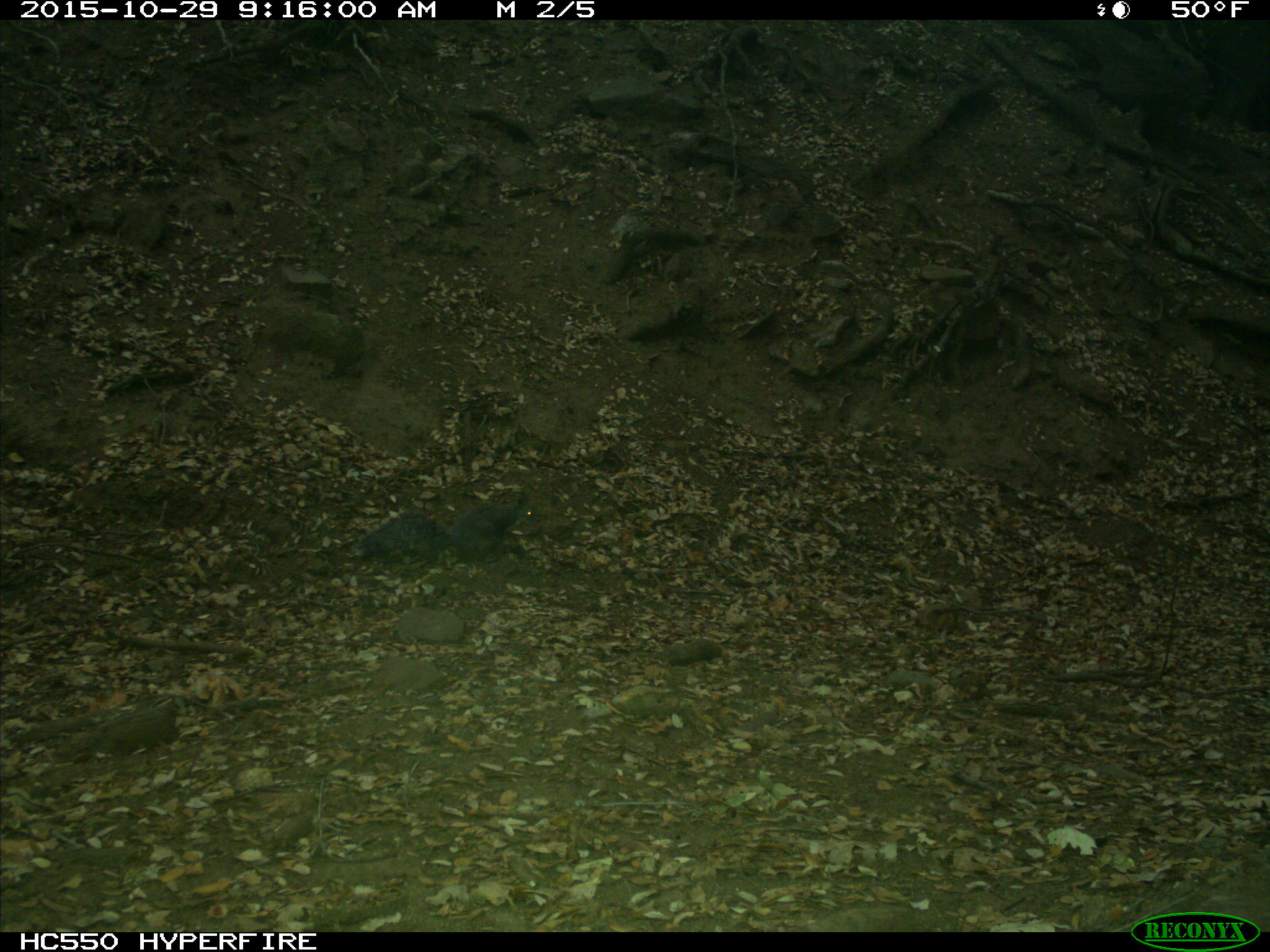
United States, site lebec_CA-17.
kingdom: Animalia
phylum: Chordata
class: Mammalia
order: Rodentia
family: Sciuridae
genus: Sciurus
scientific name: Sciurus carolinensis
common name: eastern gray squirrel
Sciurus carolinensis (eastern gray squirrel).